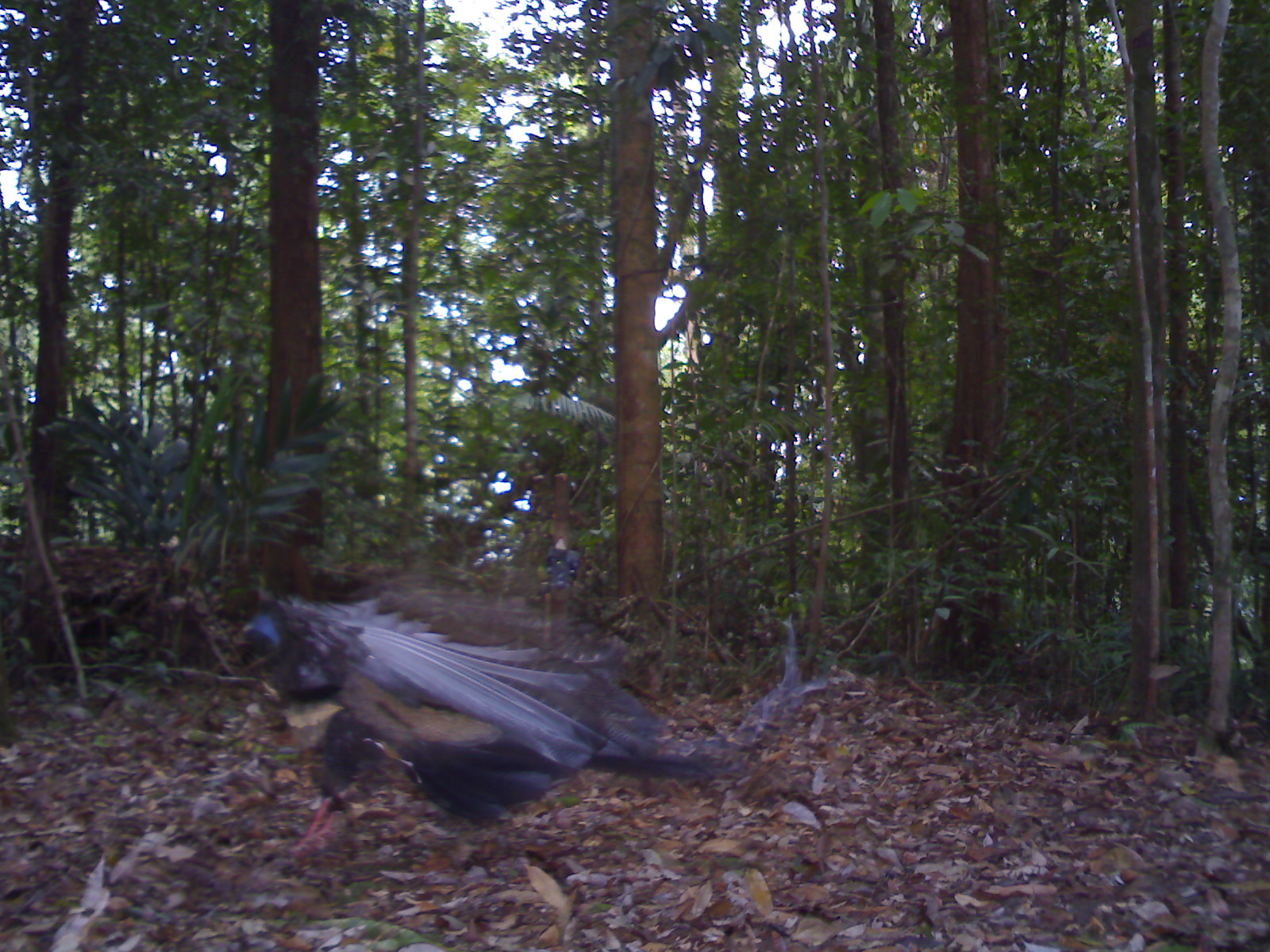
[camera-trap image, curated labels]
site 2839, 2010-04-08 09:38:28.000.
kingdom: Animalia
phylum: Chordata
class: Aves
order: Galliformes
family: Phasianidae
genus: Argusianus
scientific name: Argusianus argus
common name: great argus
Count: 1.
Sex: female.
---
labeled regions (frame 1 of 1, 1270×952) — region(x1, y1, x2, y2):
argusianus argus: region(231, 576, 831, 859)